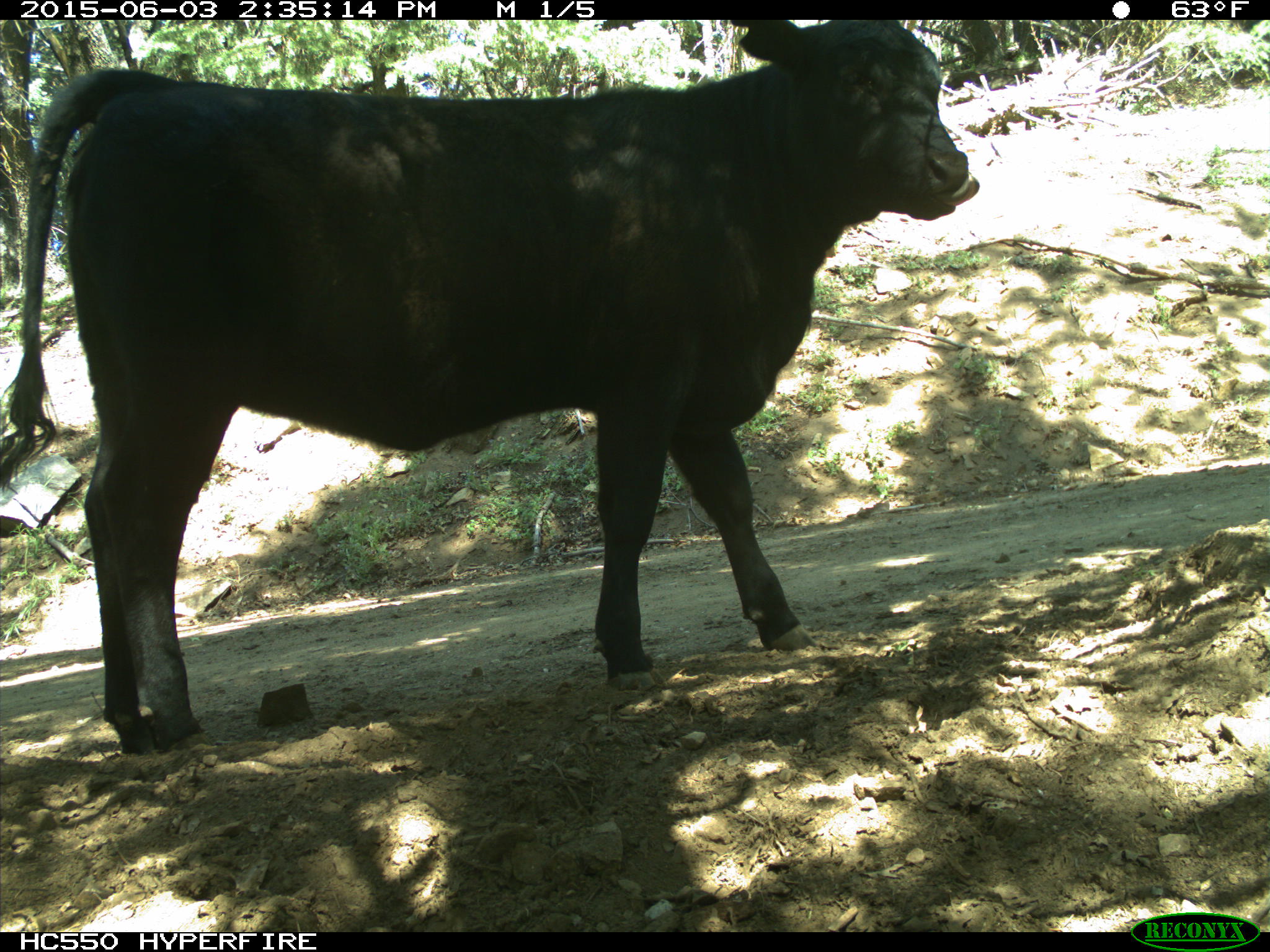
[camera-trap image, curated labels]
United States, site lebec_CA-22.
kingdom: Animalia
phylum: Chordata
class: Mammalia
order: Artiodactyla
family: Bovidae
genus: Bos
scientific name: Bos taurus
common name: domestic cow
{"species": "Bos taurus (domestic cow)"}